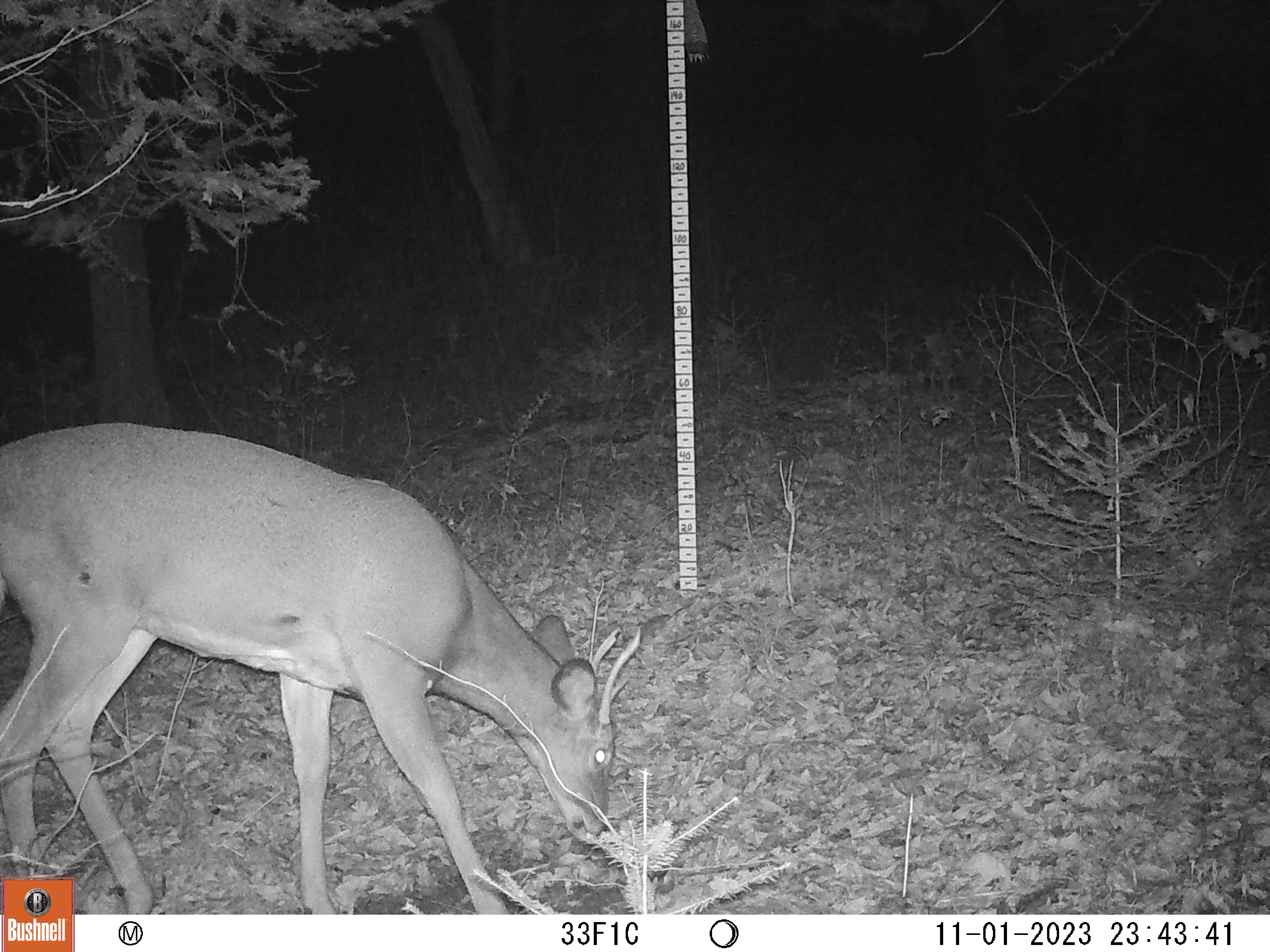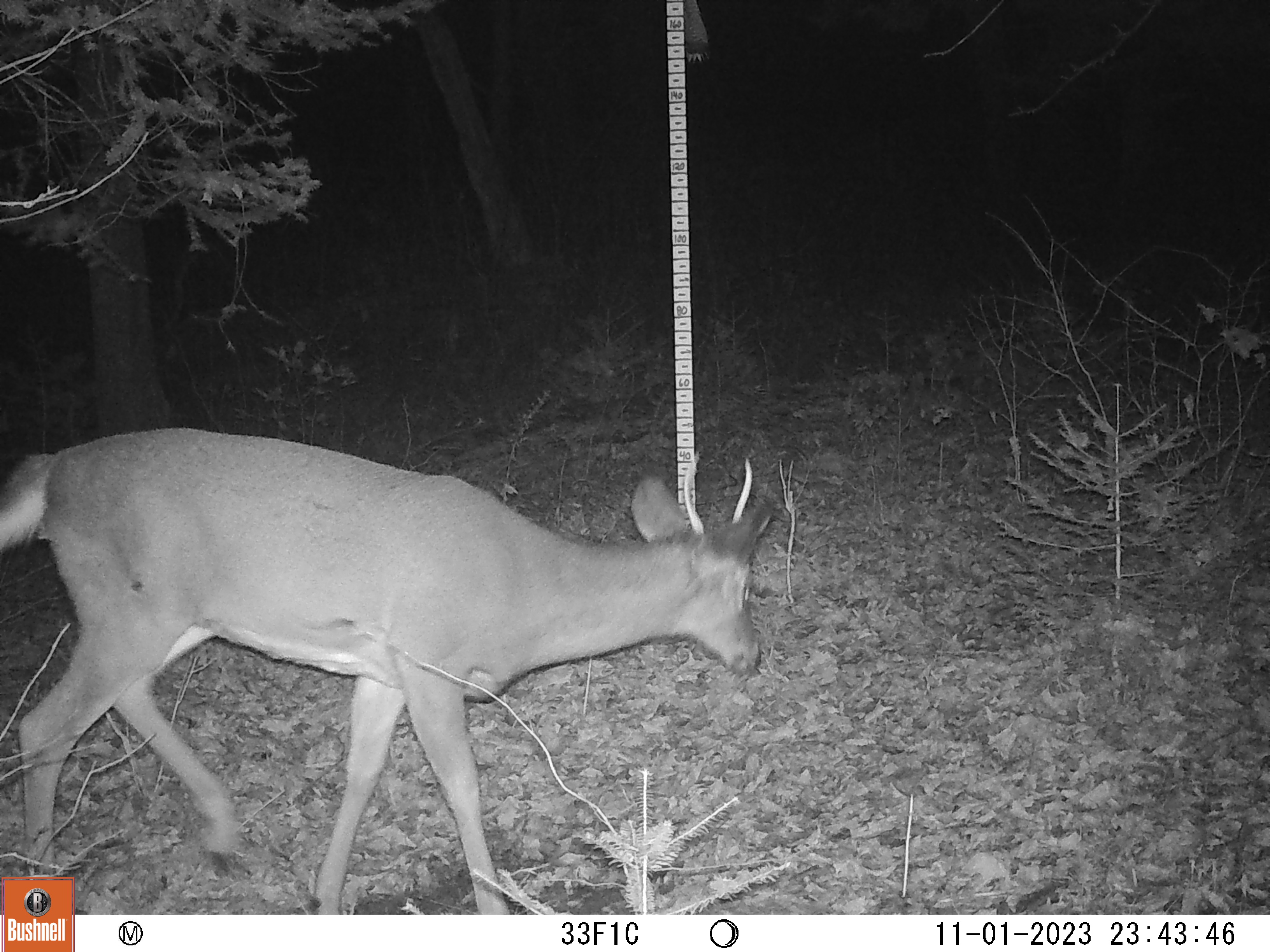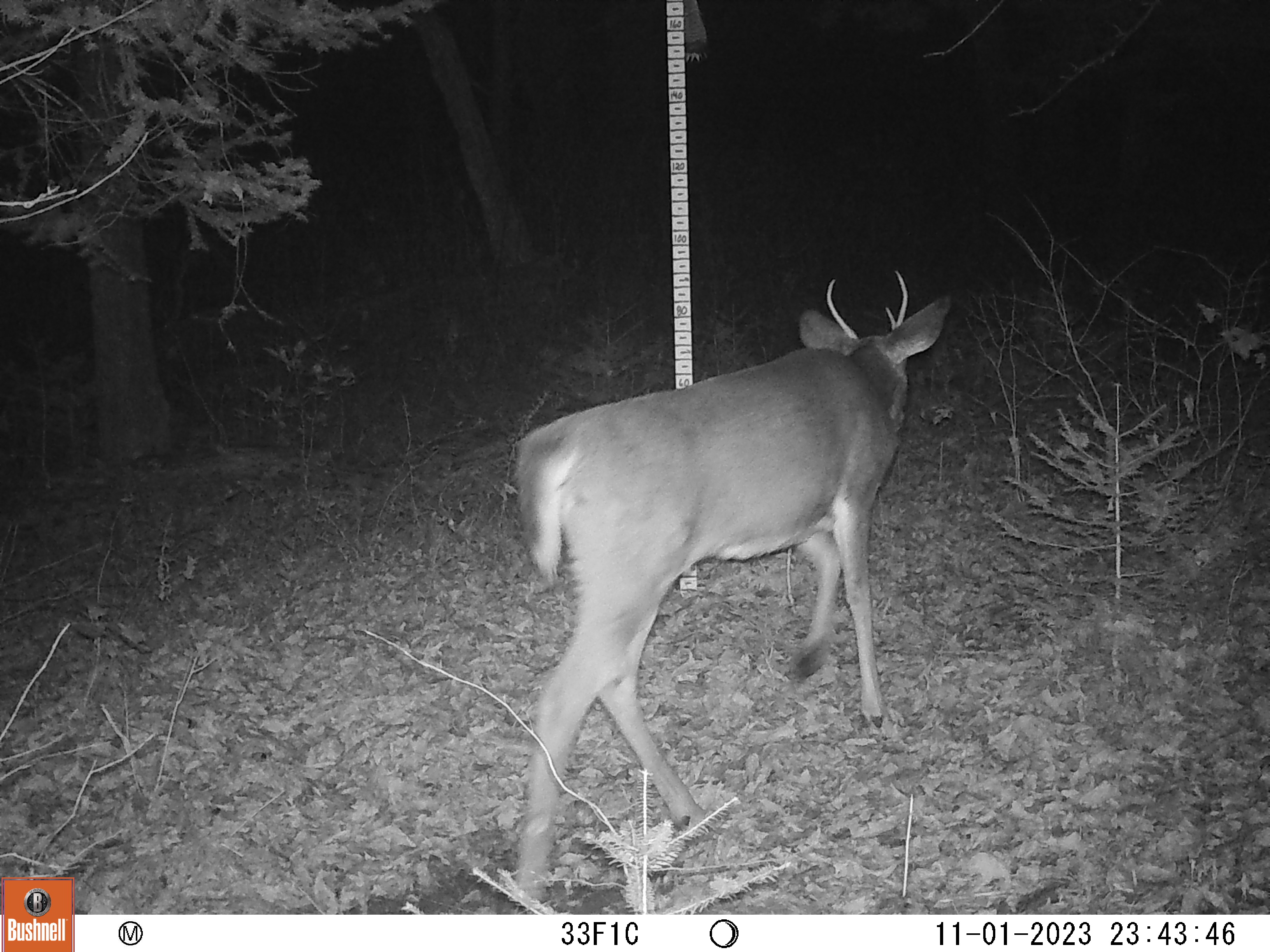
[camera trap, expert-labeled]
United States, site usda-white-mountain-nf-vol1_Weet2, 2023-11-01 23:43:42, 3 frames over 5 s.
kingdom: Animalia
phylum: Chordata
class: Mammalia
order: Artiodactyla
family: Cervidae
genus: Odocoileus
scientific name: Odocoileus virginianus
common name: white-tailed deer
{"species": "white-tailed deer (Odocoileus virginianus)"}